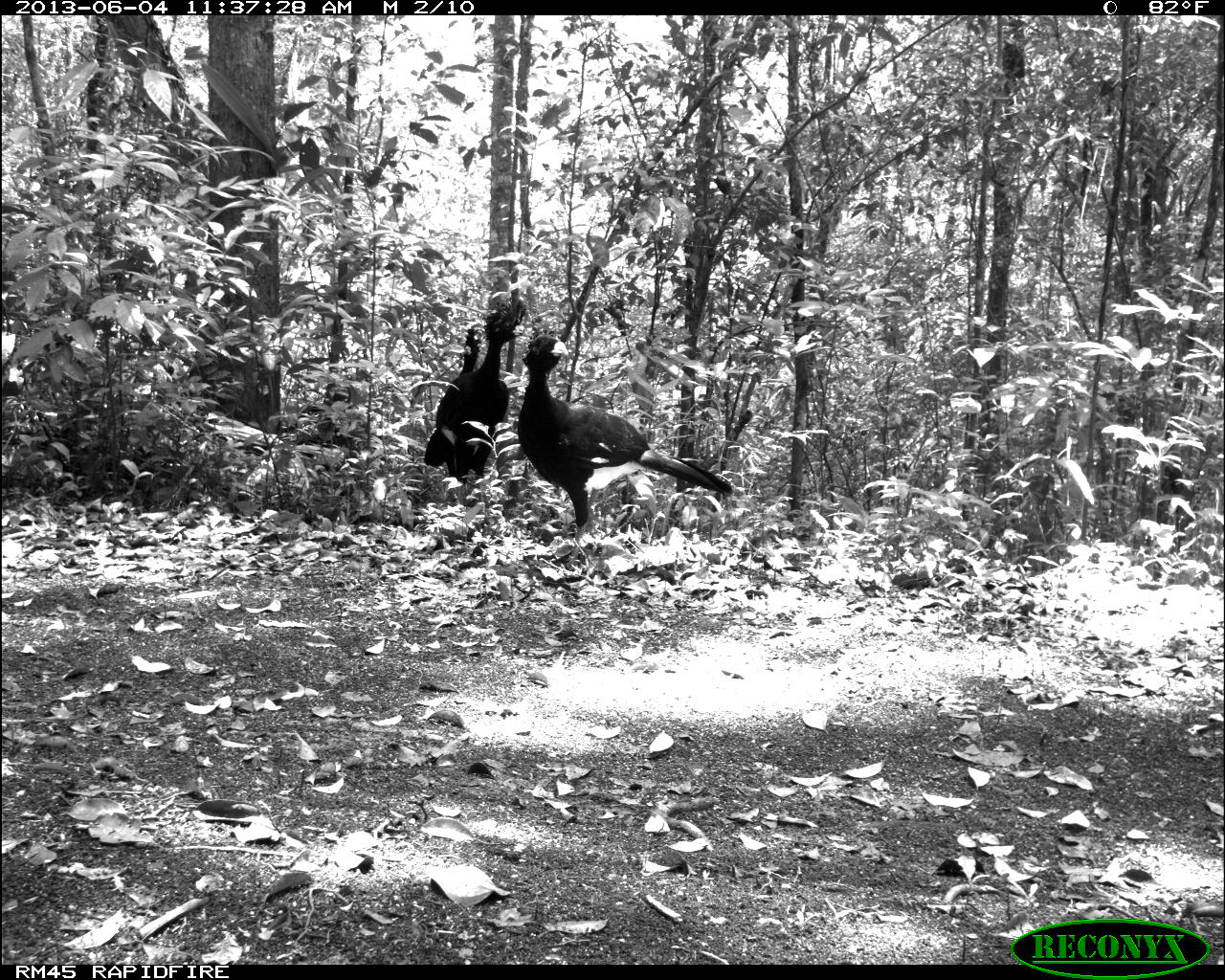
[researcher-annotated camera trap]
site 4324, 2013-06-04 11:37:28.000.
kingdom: Animalia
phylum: Chordata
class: Aves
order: Galliformes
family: Cracidae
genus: Crax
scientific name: Crax rubra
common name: great curassow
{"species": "Crax rubra (great curassow)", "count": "2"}